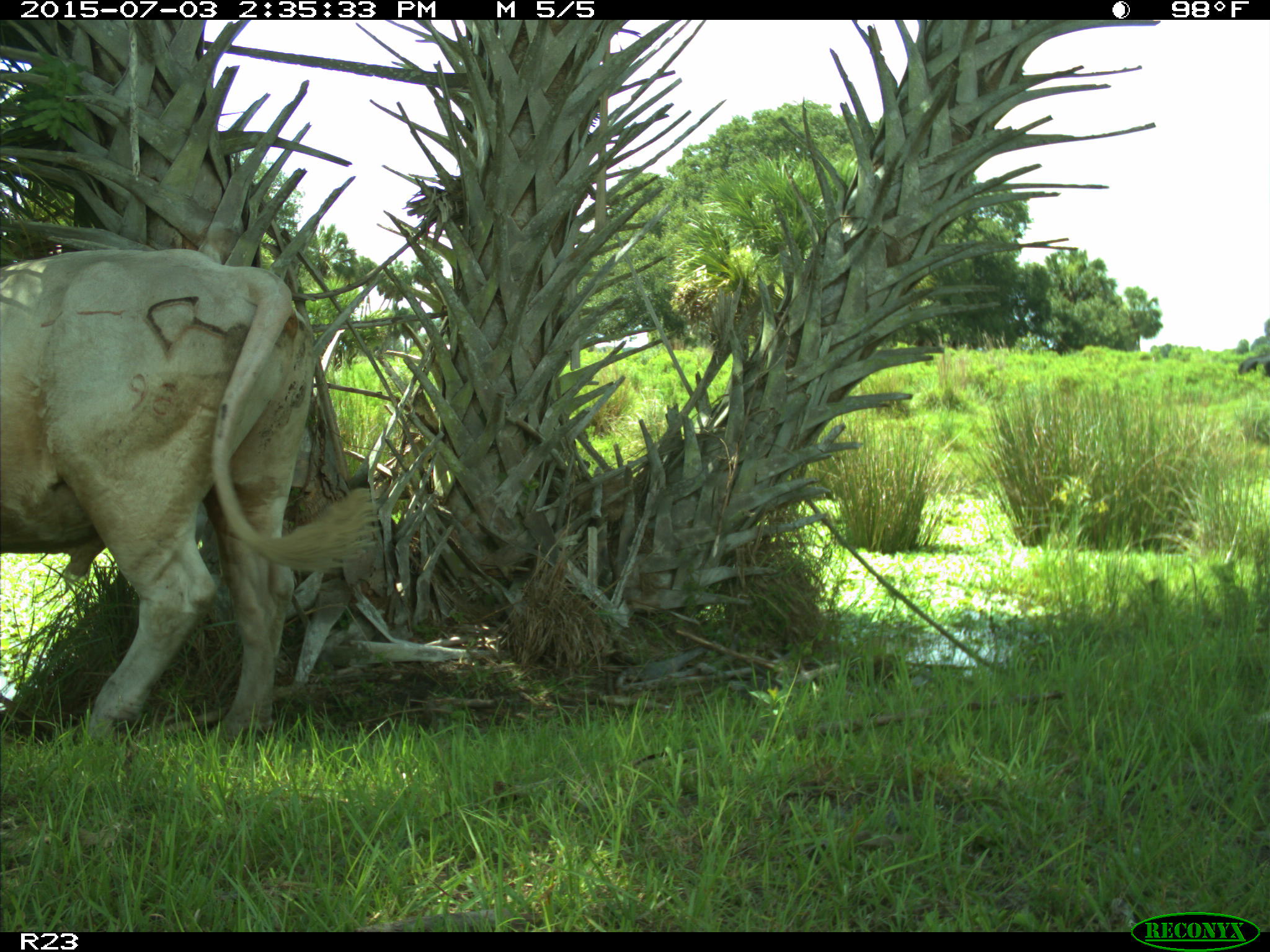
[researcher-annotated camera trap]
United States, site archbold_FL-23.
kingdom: Animalia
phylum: Chordata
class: Mammalia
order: Artiodactyla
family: Bovidae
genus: Bos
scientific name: Bos taurus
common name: domestic cow